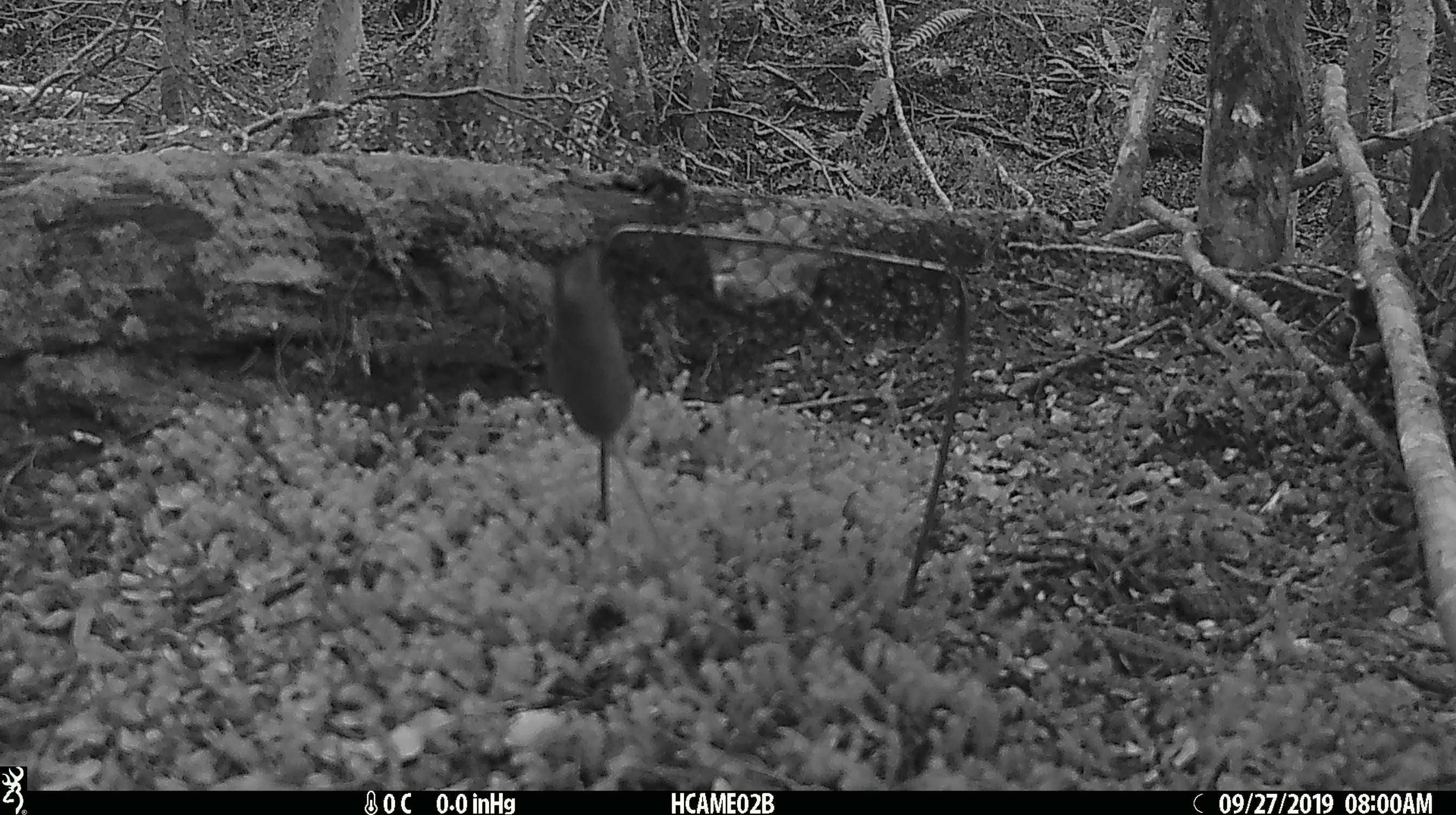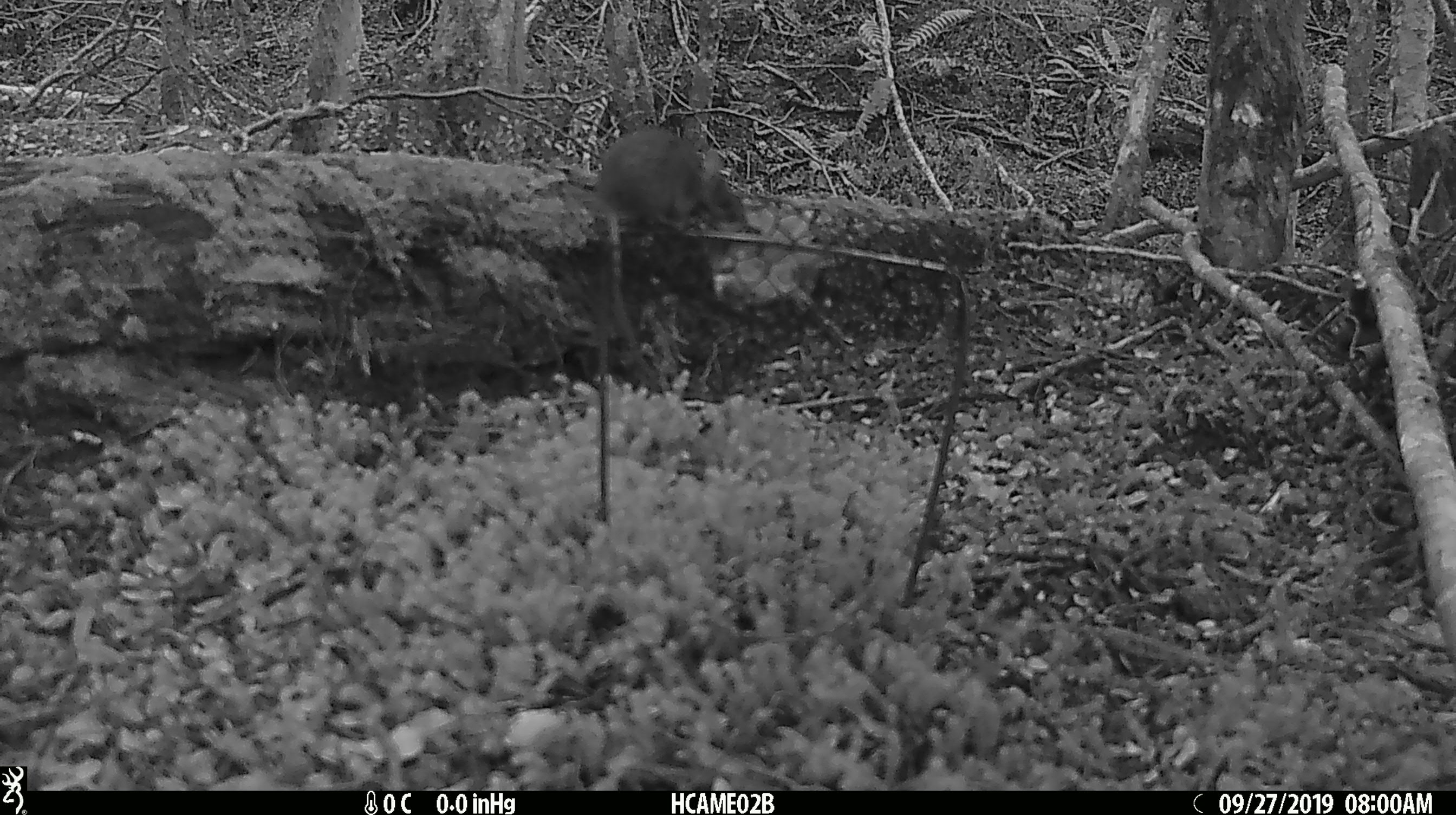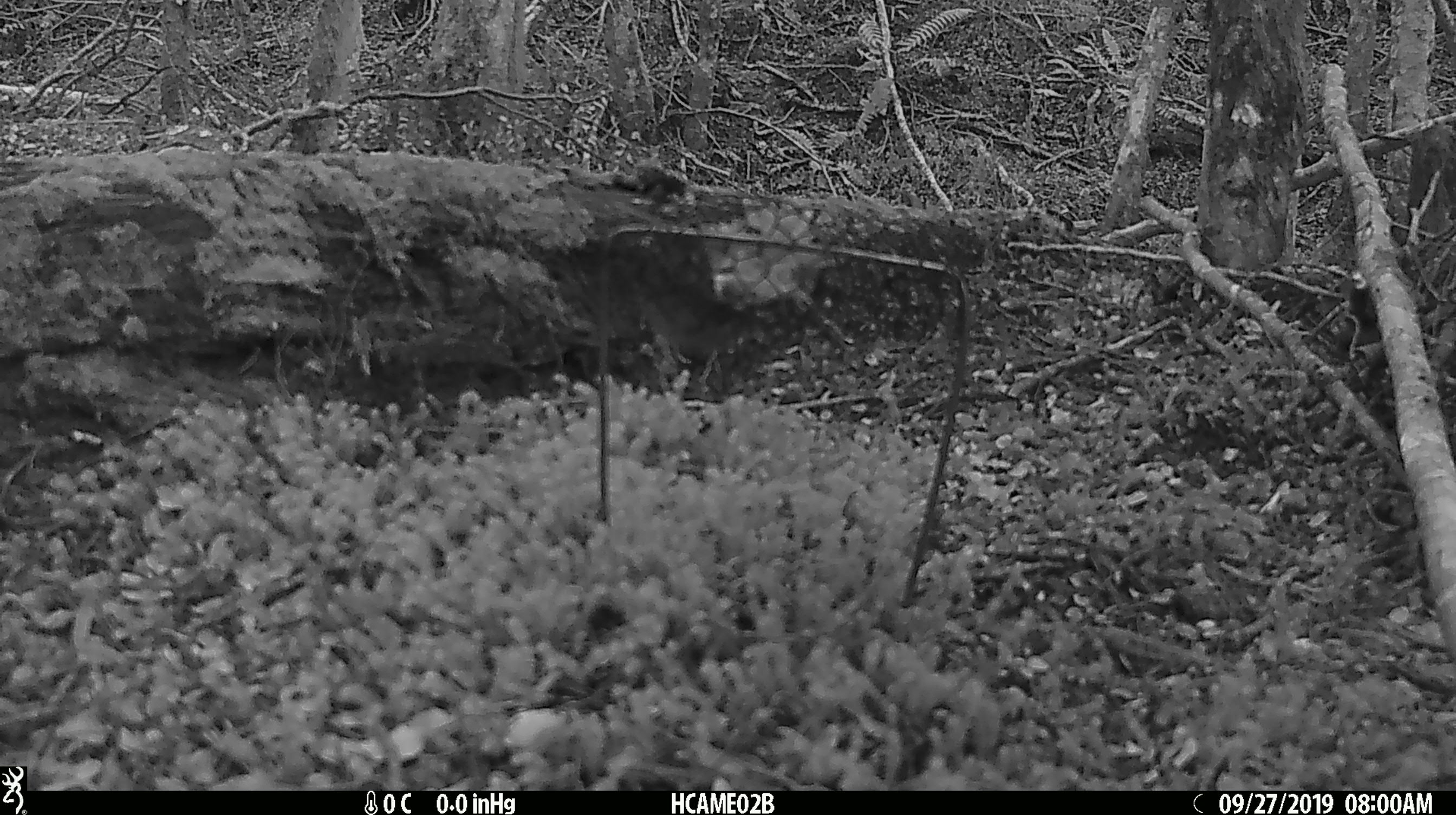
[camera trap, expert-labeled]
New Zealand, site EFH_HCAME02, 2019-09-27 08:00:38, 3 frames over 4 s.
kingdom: Animalia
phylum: Chordata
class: Mammalia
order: Rodentia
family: Muridae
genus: Mus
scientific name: Mus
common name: mouse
Mouse (Mus).